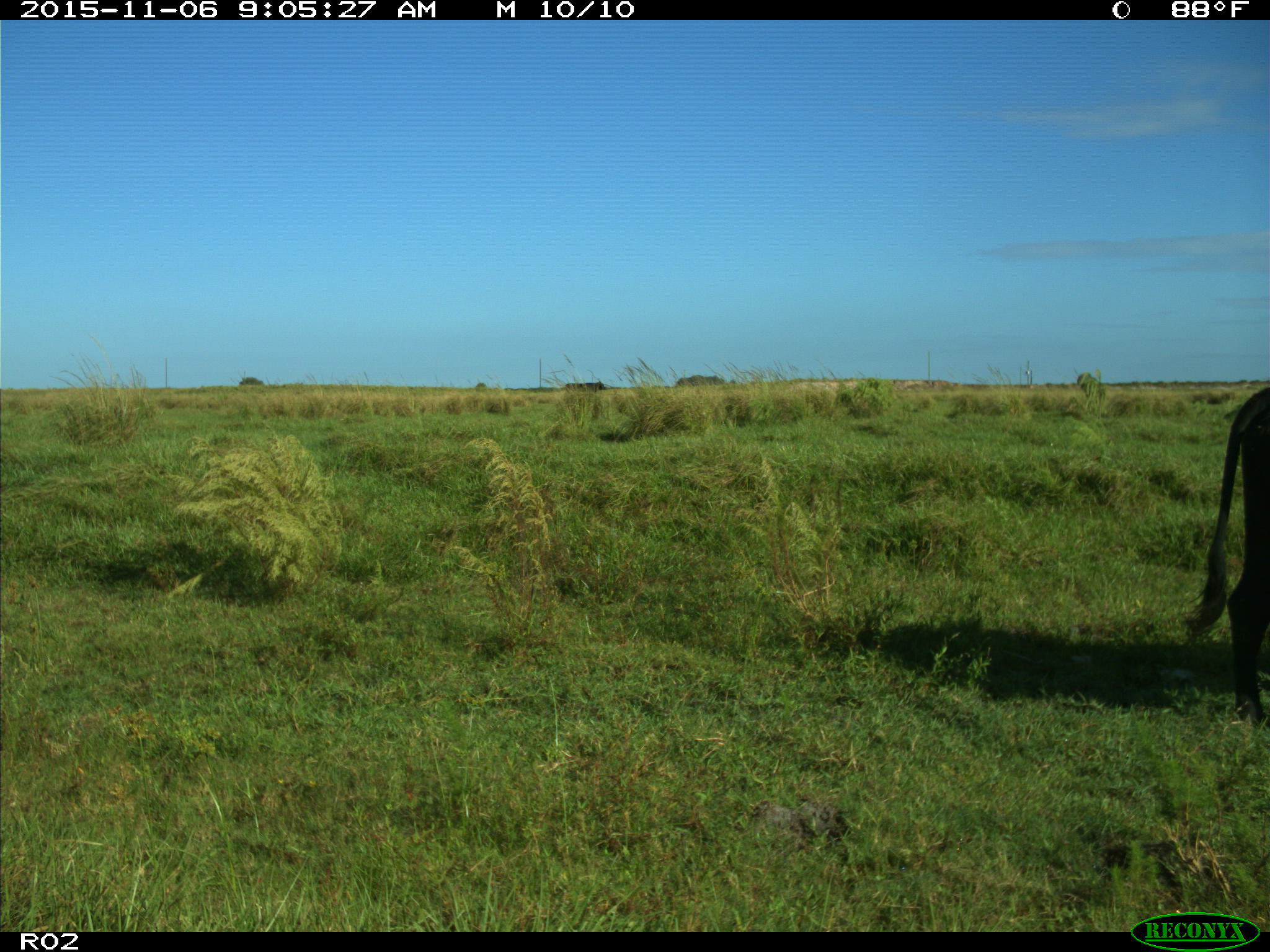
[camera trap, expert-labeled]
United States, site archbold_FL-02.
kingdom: Animalia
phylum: Chordata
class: Mammalia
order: Artiodactyla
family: Bovidae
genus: Bos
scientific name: Bos taurus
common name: domestic cow